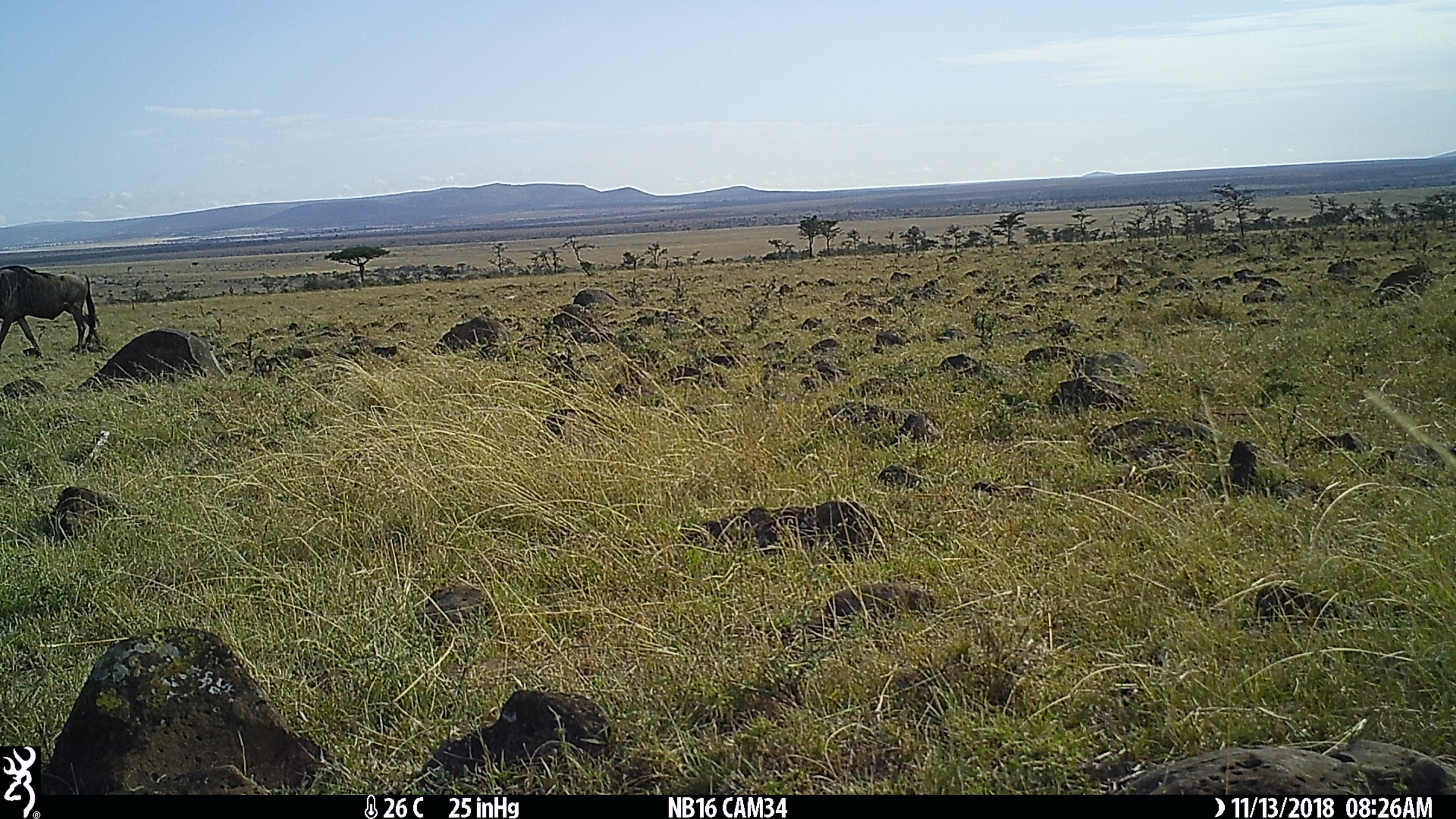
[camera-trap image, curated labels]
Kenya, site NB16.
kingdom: Animalia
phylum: Chordata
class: Mammalia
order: Artiodactyla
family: Bovidae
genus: Connochaetes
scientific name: Connochaetes taurinus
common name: blue wildebeest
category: wildebeest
Wildebeest (blue wildebeest) (Connochaetes taurinus).